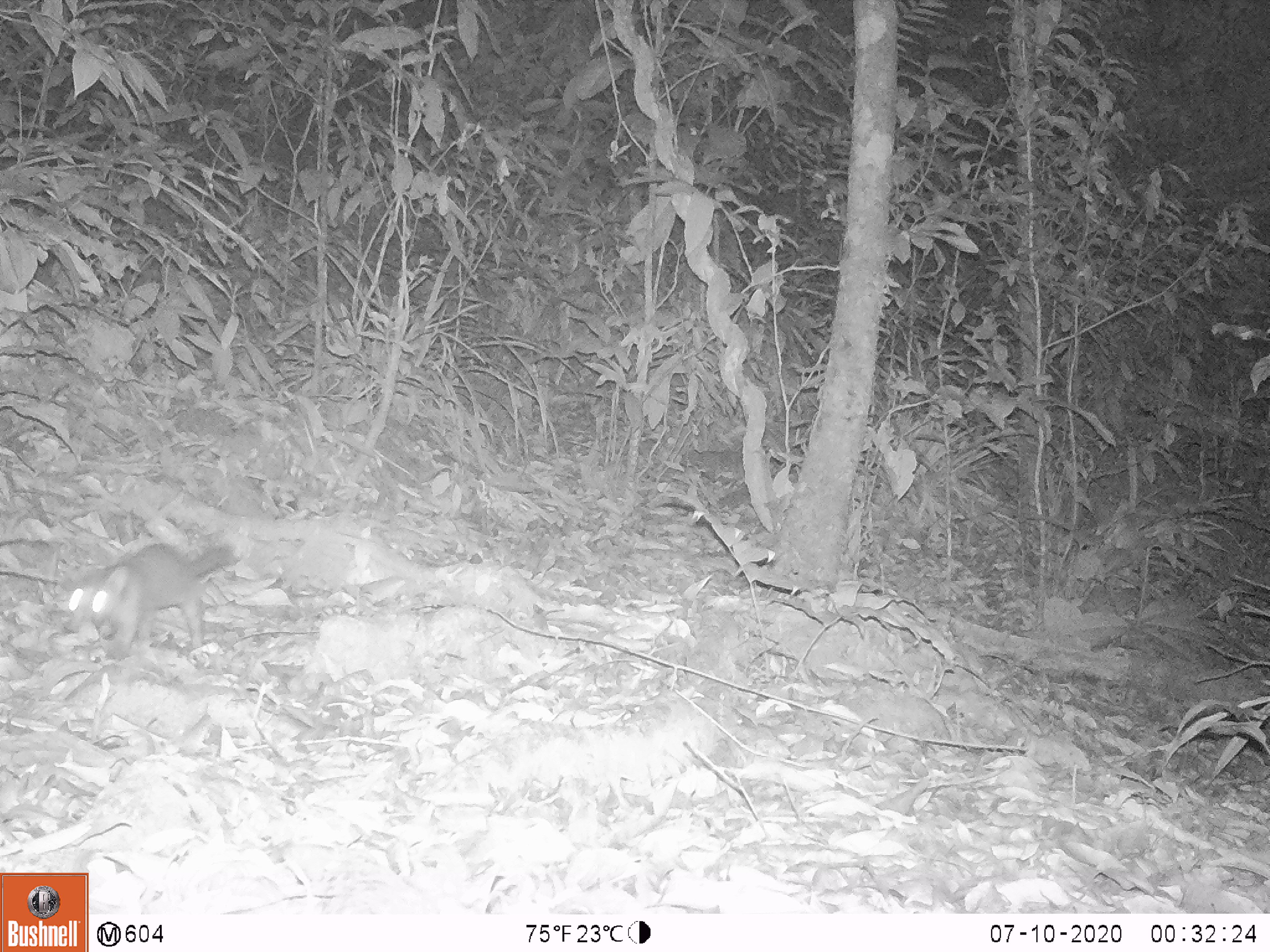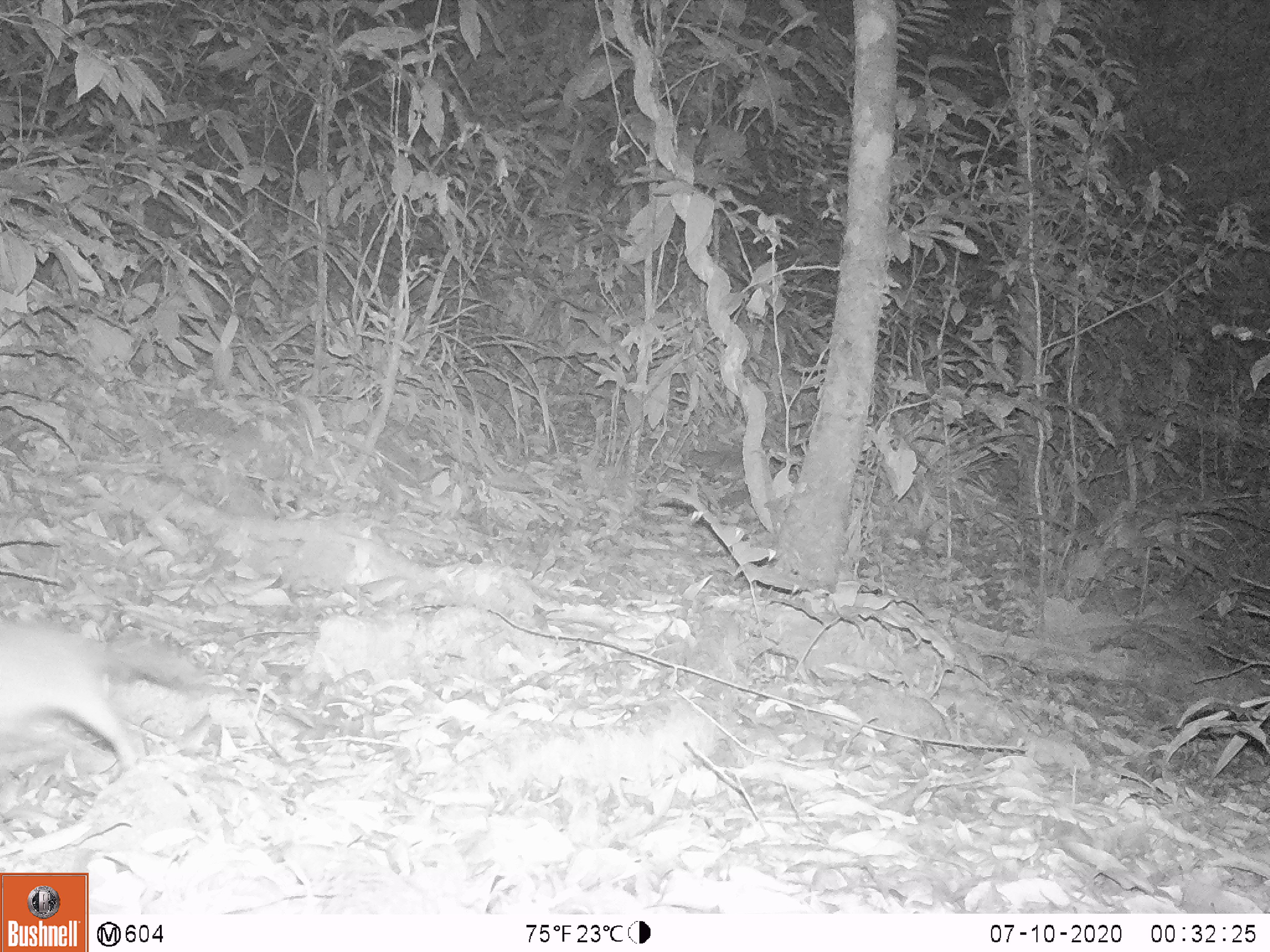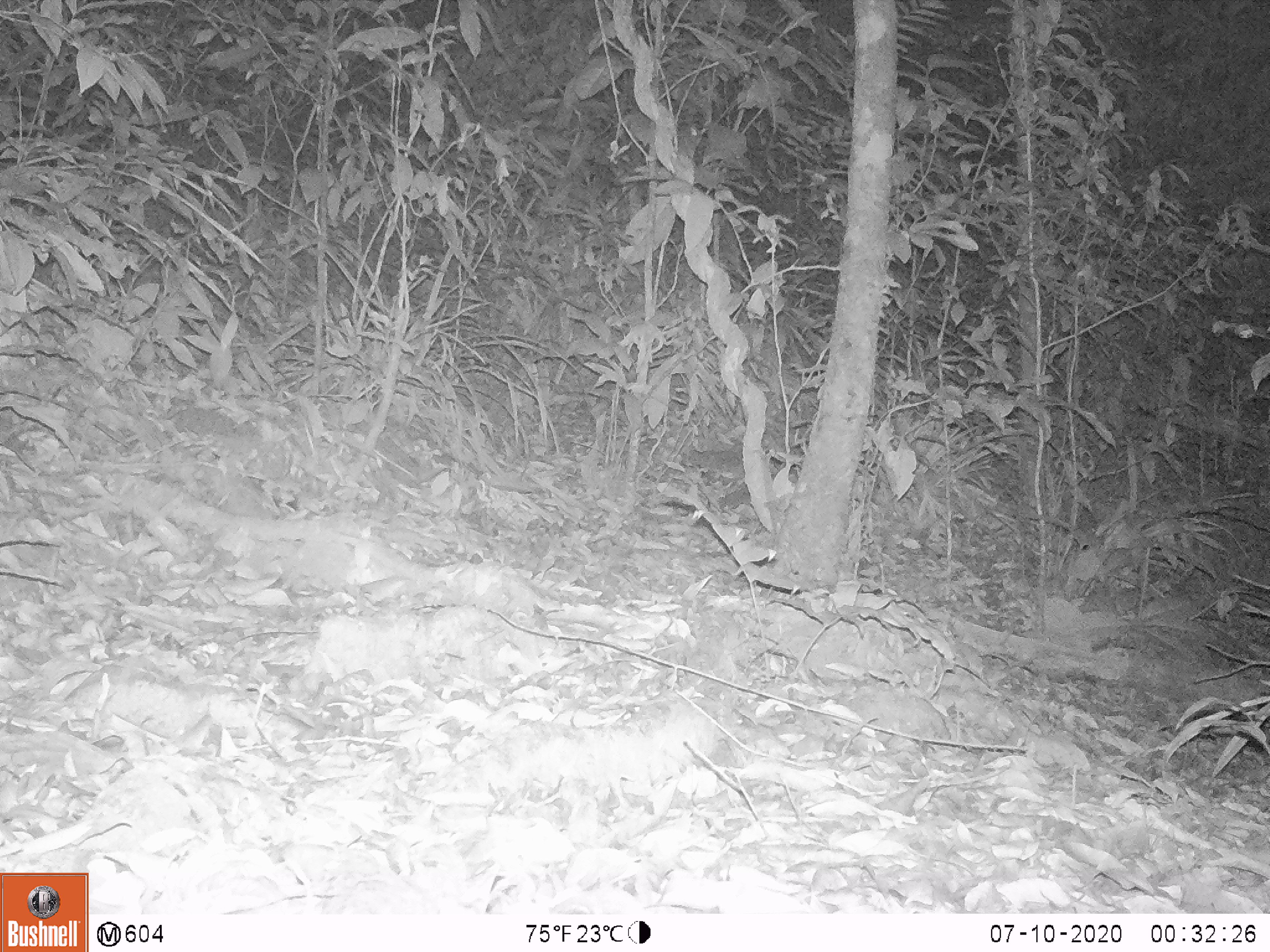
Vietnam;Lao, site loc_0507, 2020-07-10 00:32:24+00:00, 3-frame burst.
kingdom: Animalia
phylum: Chordata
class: Mammalia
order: Carnivora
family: Mustelidae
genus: Melogale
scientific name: Melogale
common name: ferret badger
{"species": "ferret badger (Melogale)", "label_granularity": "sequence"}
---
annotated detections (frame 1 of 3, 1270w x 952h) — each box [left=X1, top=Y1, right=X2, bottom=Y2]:
ferret badger: [left=67, top=543, right=235, bottom=661]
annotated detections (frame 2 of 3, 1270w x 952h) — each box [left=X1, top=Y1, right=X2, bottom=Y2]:
ferret badger: [left=0, top=618, right=209, bottom=772]